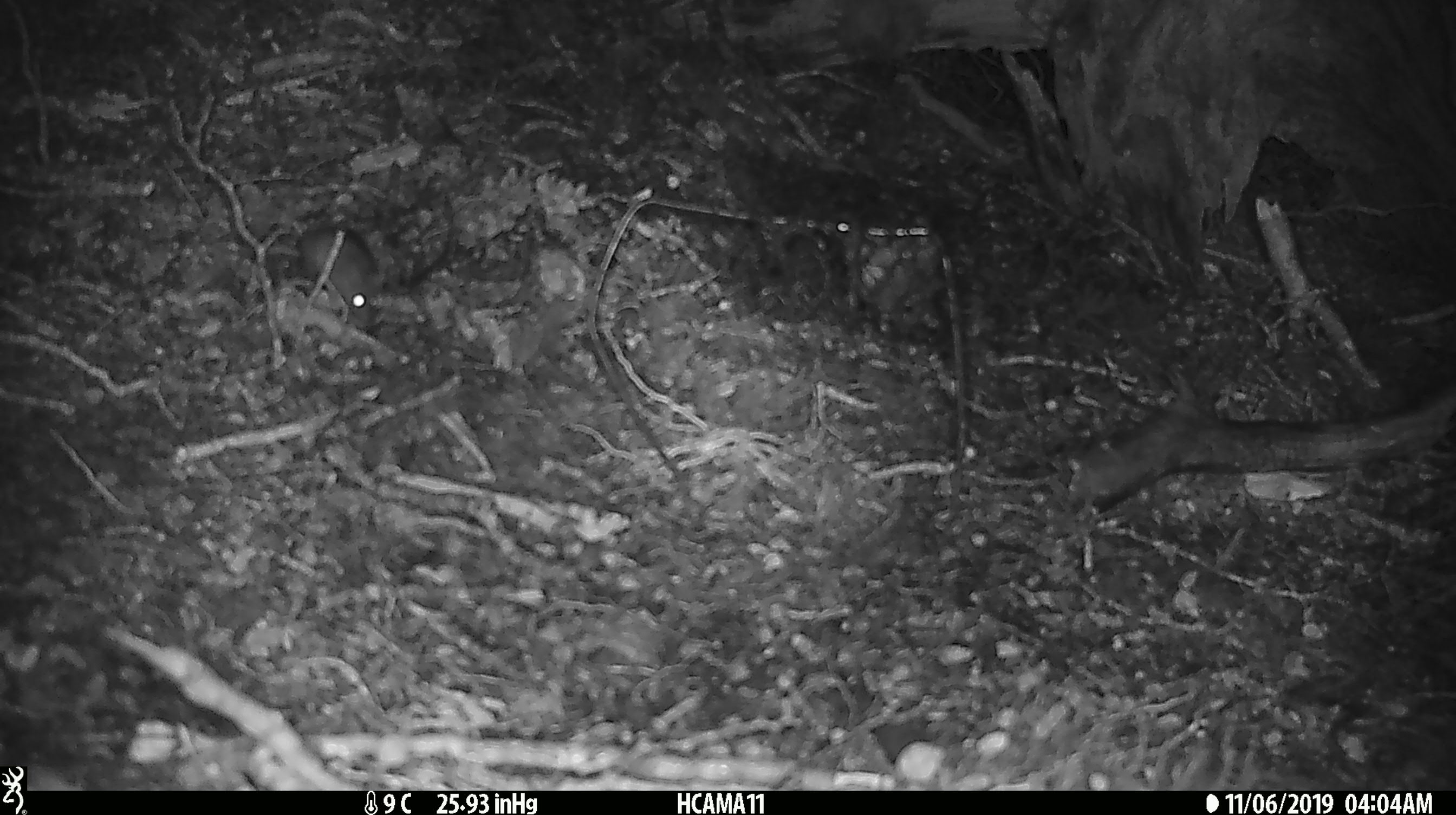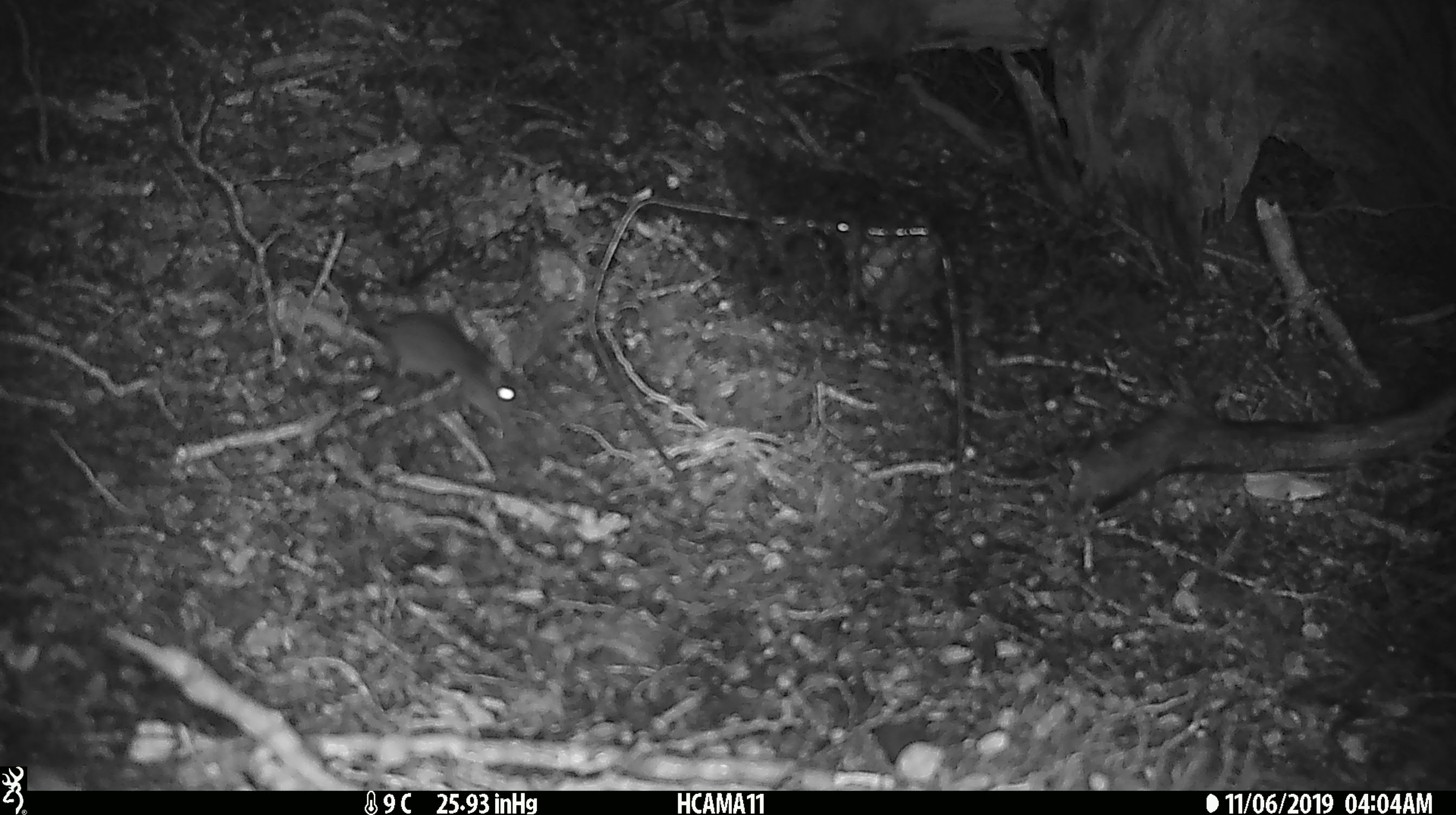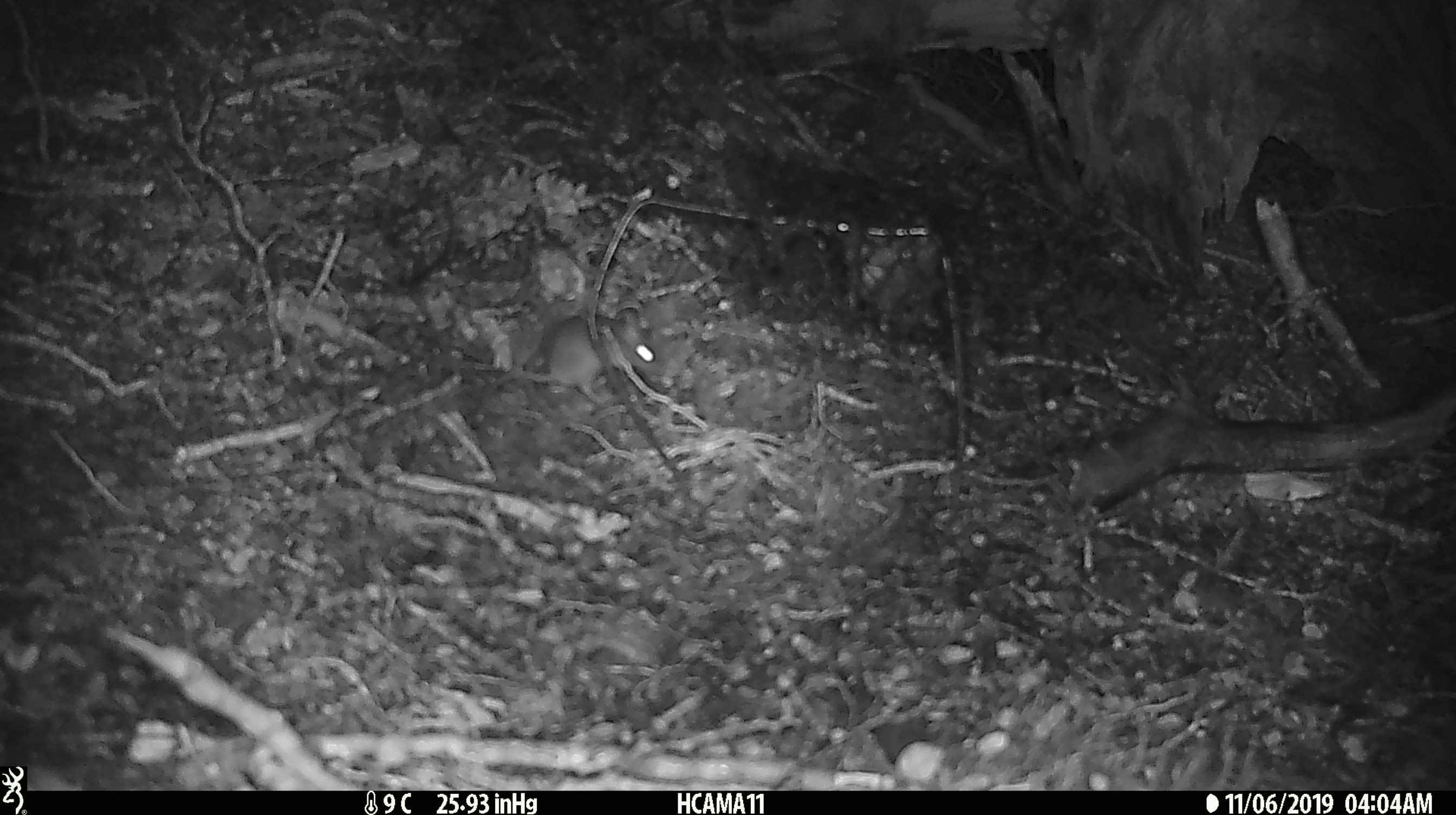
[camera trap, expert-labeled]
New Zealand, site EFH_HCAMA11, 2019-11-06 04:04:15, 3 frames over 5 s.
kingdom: Animalia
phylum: Chordata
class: Mammalia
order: Rodentia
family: Muridae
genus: Mus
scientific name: Mus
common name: mouse